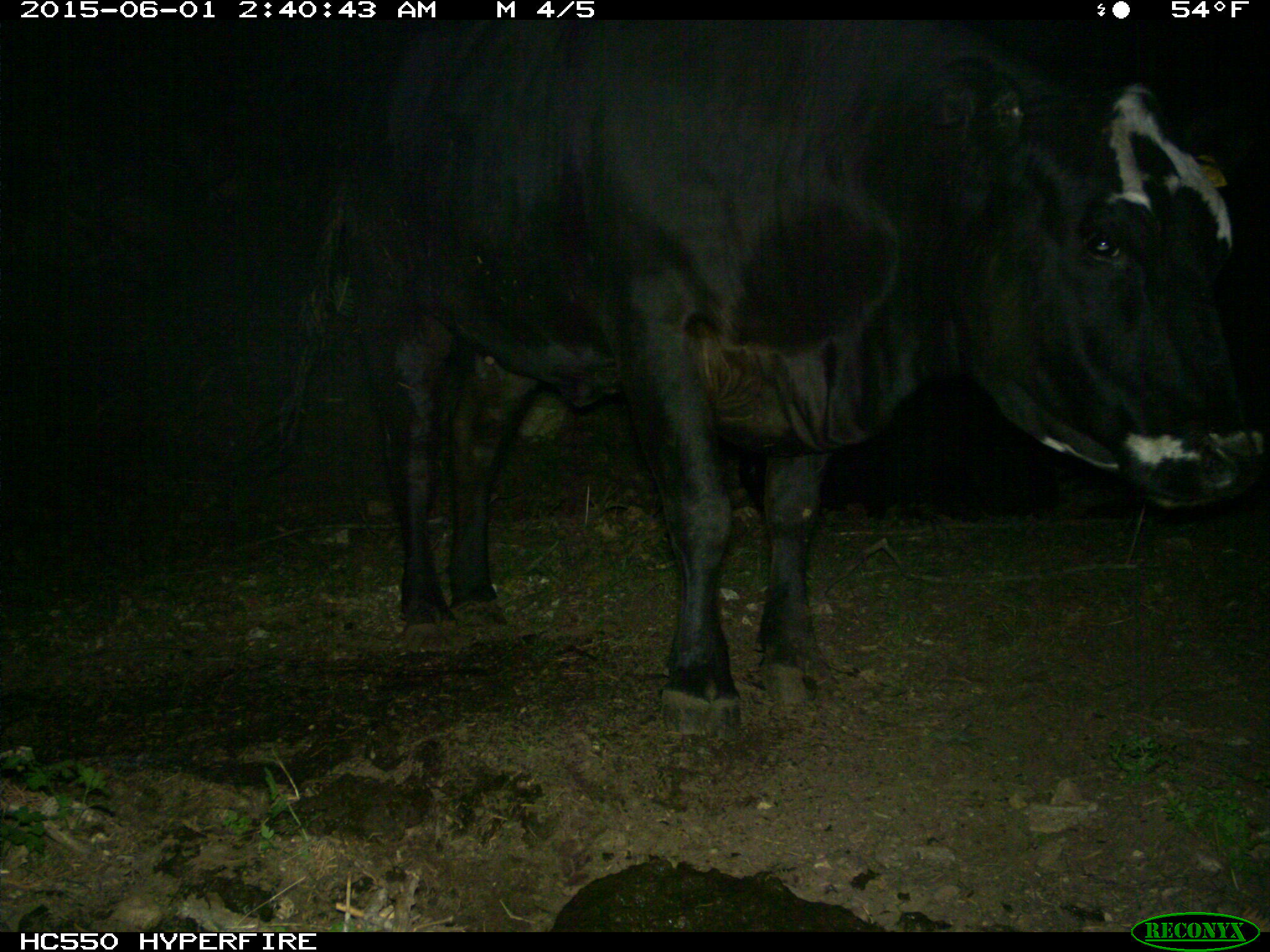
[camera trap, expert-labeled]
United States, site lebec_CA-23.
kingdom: Animalia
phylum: Chordata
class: Mammalia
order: Artiodactyla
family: Bovidae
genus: Bos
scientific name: Bos taurus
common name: domestic cow